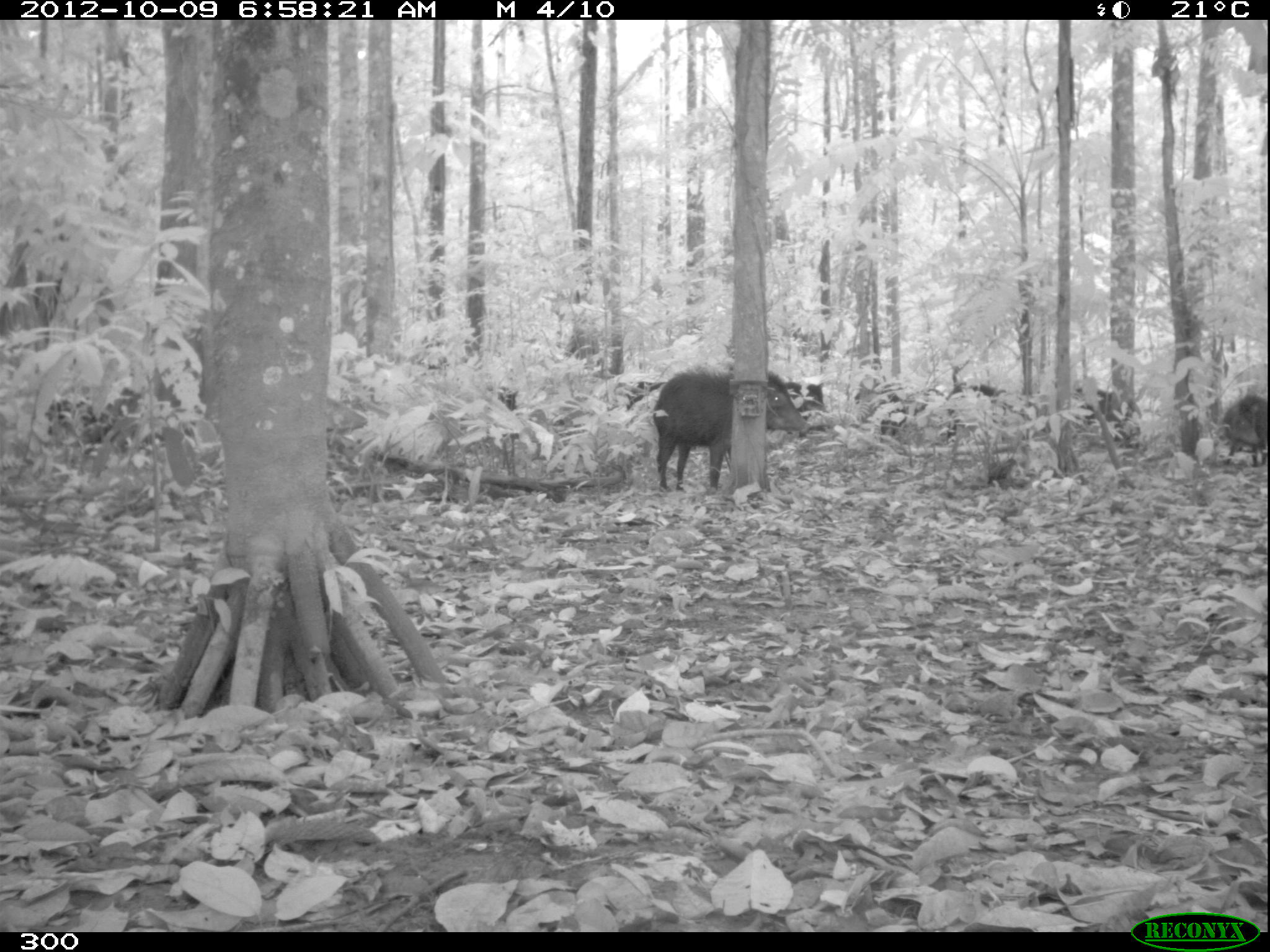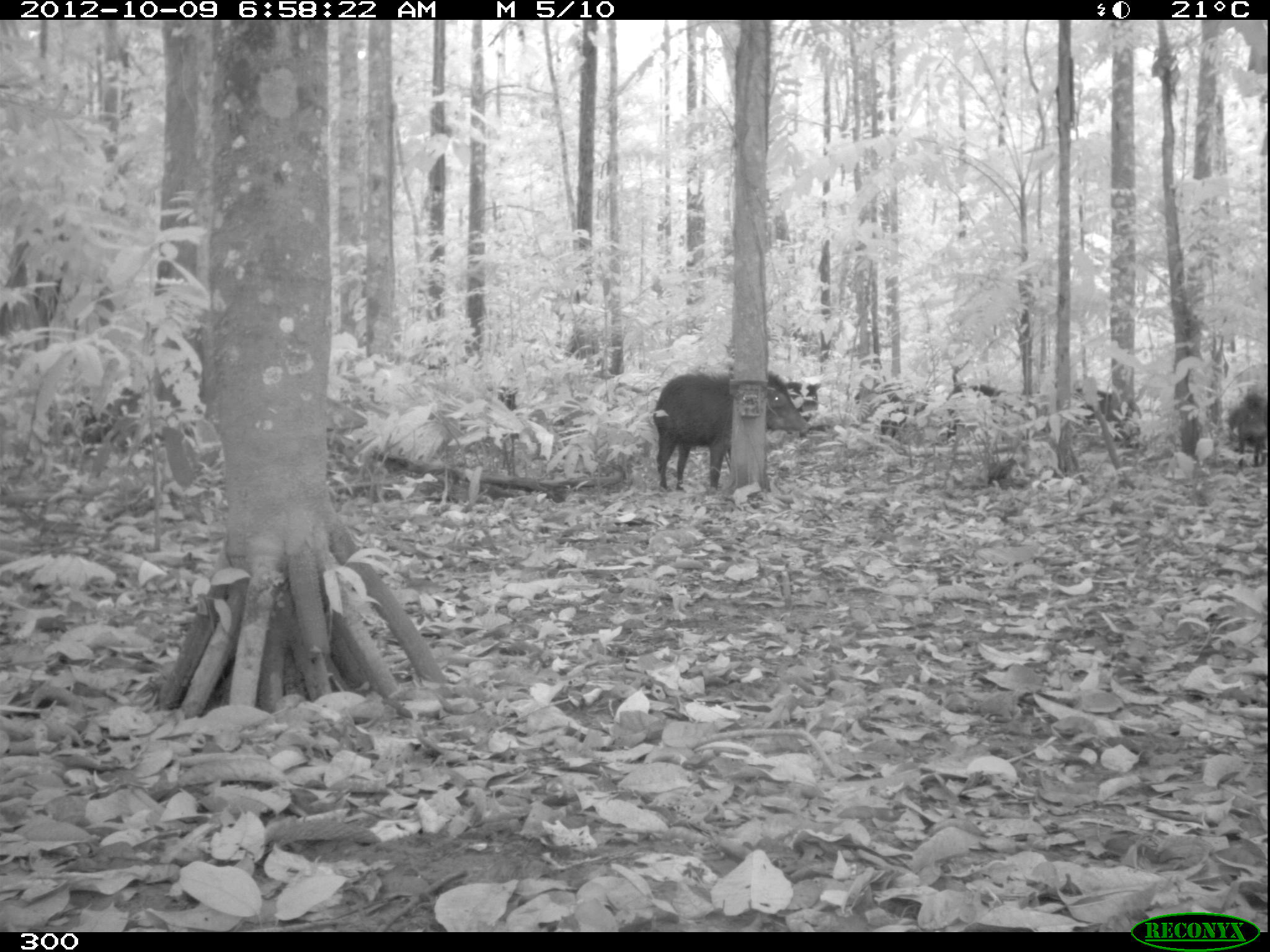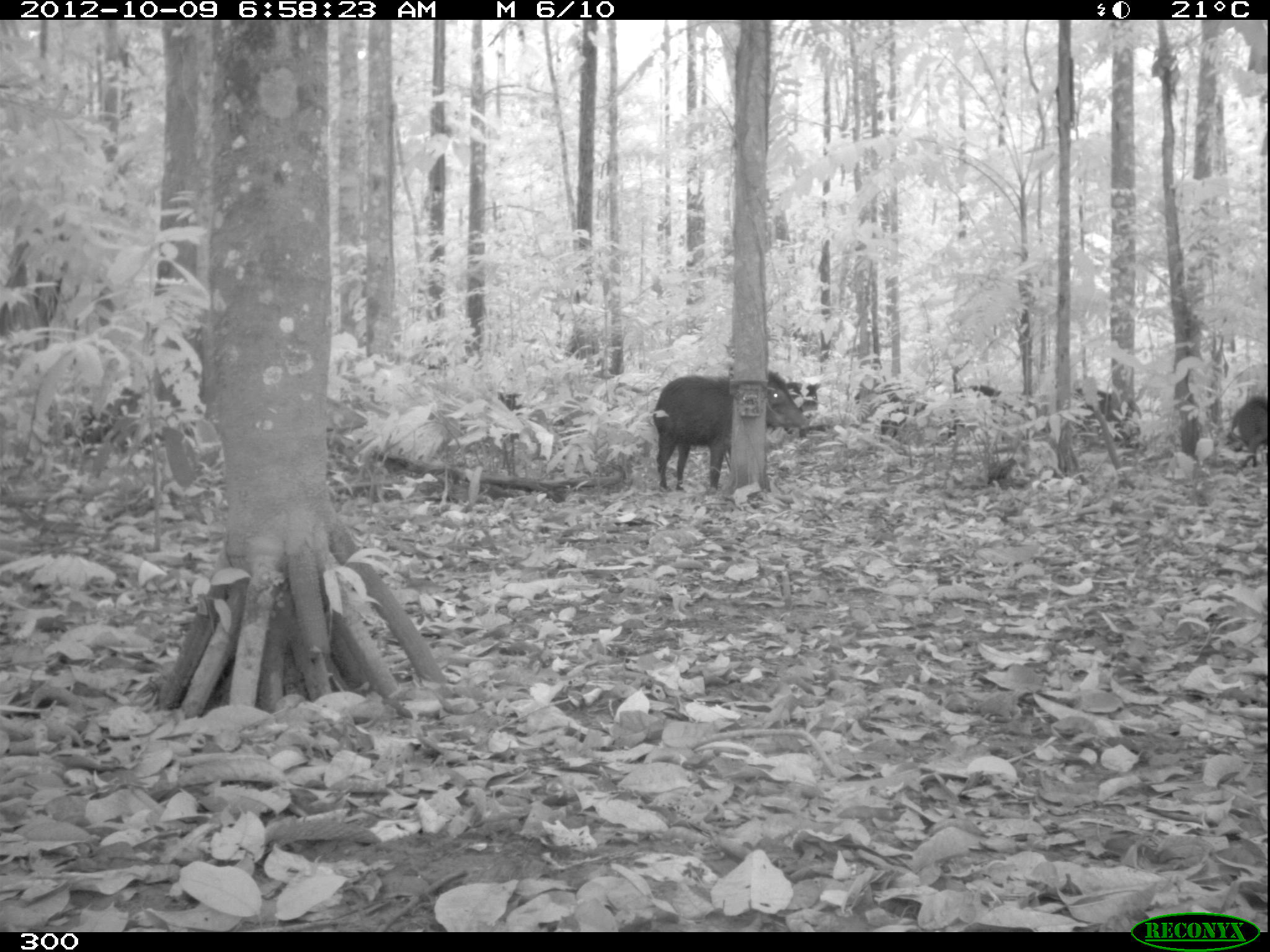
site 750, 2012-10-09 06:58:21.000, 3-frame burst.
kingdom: Animalia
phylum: Chordata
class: Mammalia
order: Artiodactyla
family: Tayassuidae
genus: Tayassu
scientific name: Tayassu pecari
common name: white-lipped peccary